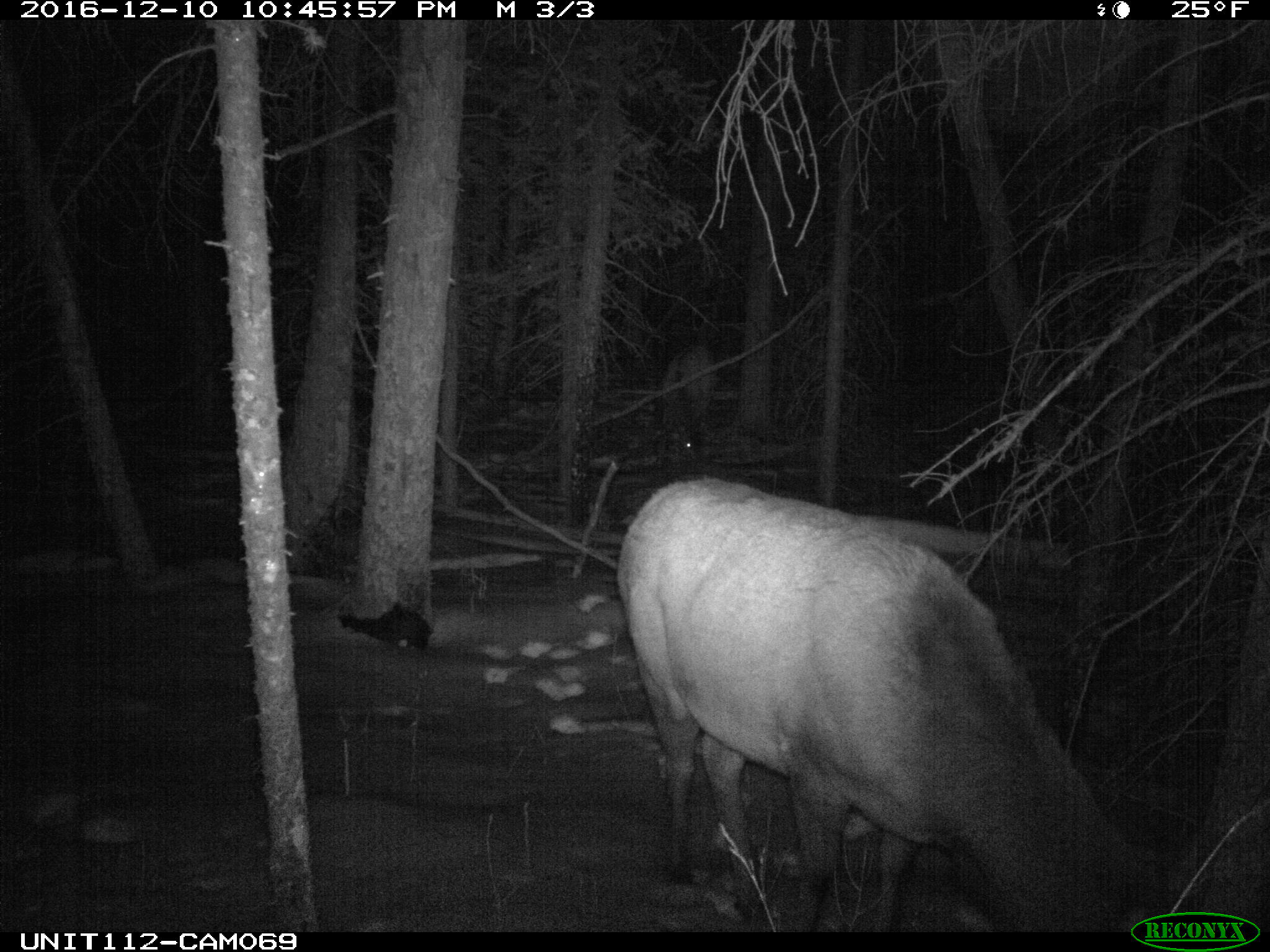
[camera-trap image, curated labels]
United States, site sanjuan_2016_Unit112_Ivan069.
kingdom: Animalia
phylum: Chordata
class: Mammalia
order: Artiodactyla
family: Cervidae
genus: Cervus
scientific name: Cervus elaphus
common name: red deer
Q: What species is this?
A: Cervus elaphus (red deer).